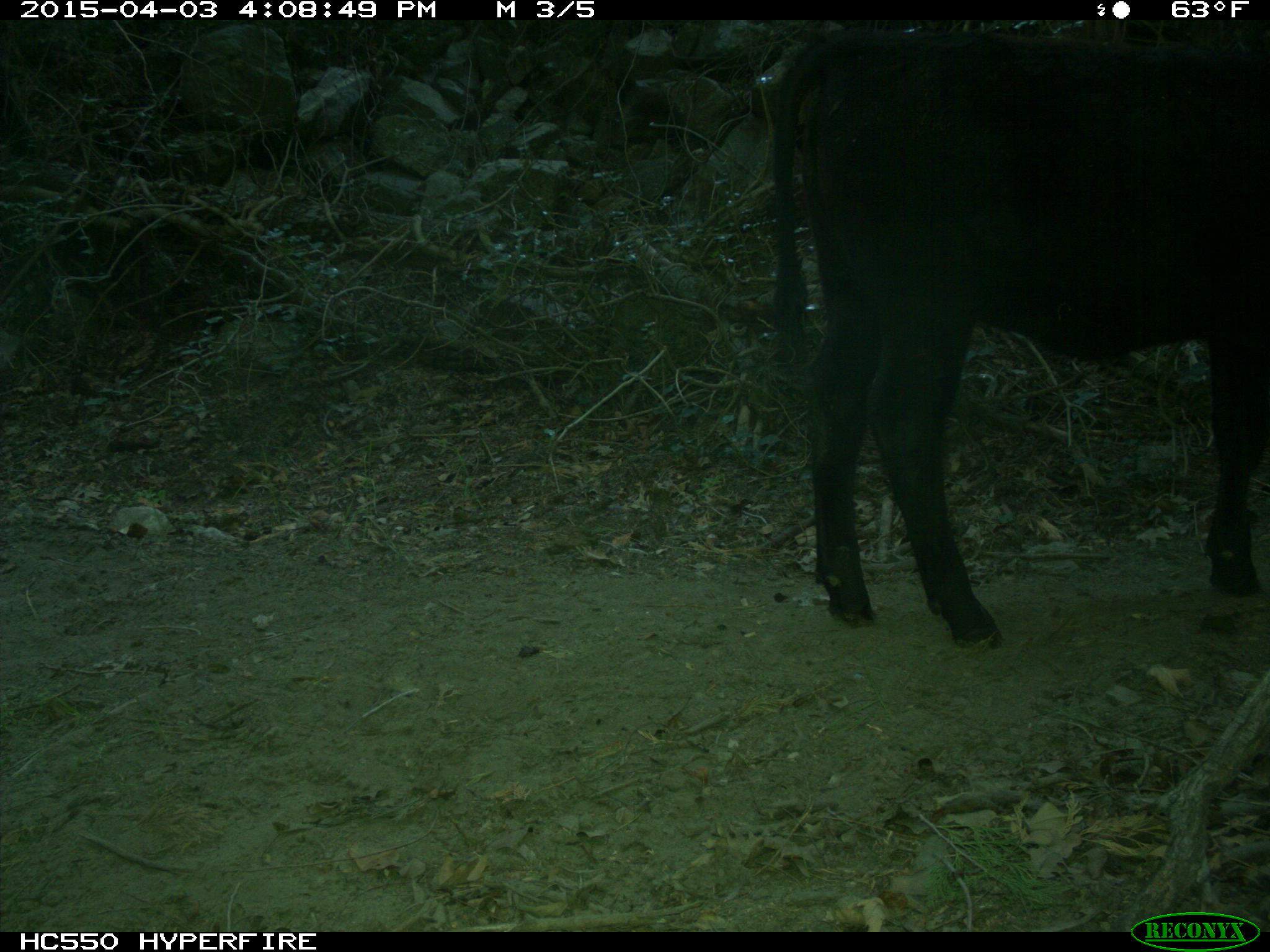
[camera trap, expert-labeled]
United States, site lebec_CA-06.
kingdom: Animalia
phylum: Chordata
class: Mammalia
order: Artiodactyla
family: Bovidae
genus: Bos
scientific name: Bos taurus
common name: domestic cow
Bos taurus (domestic cow).